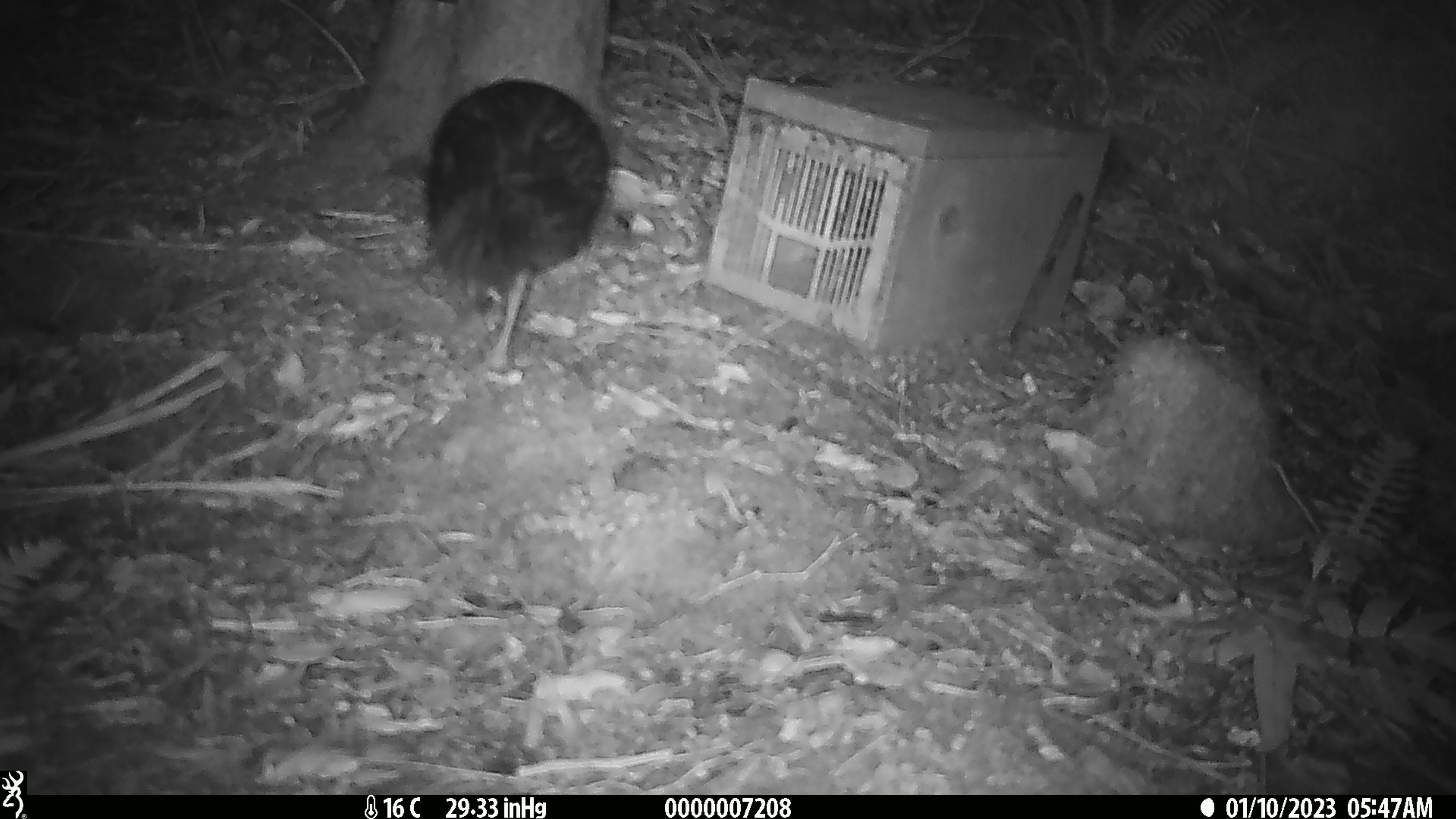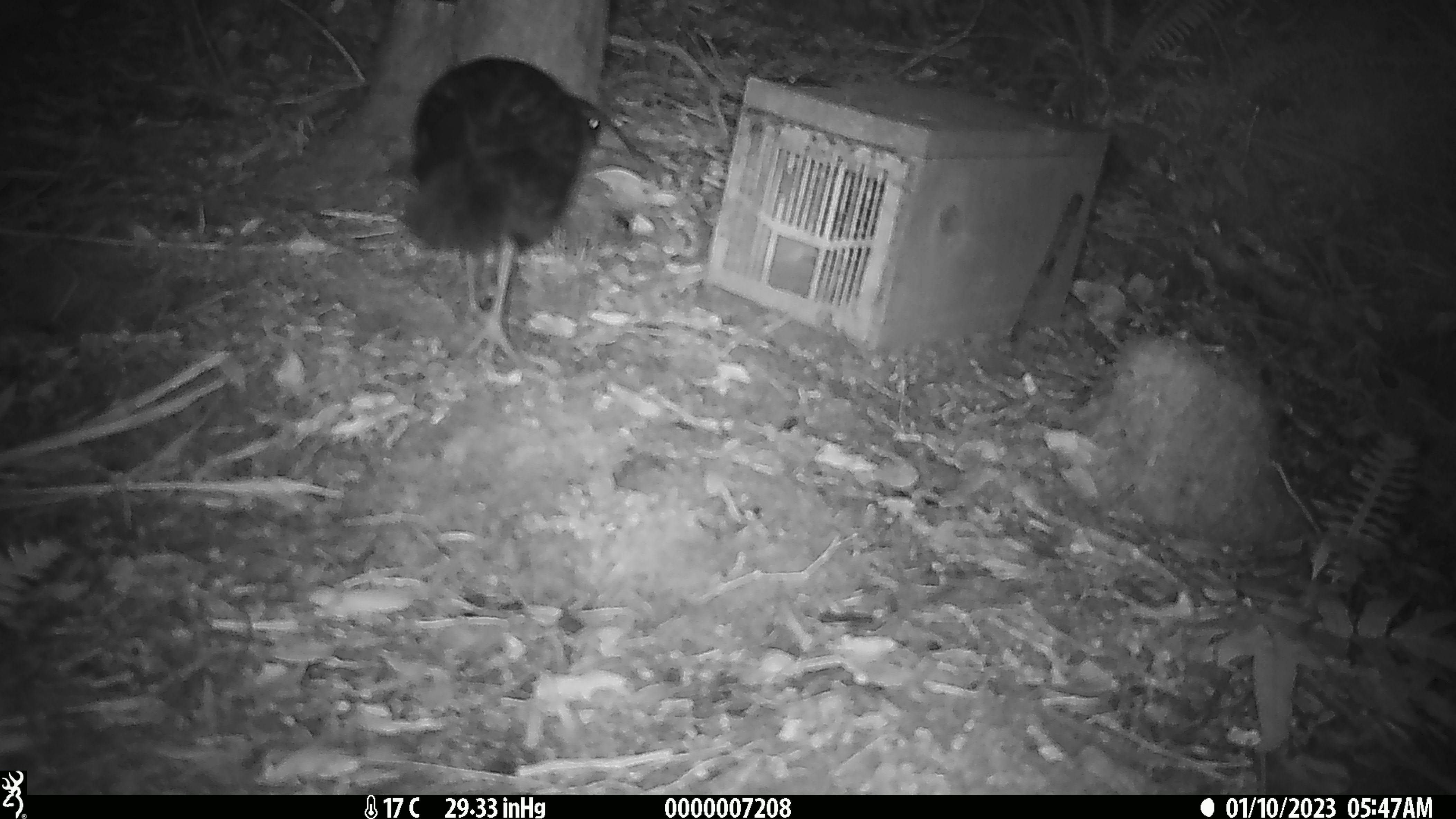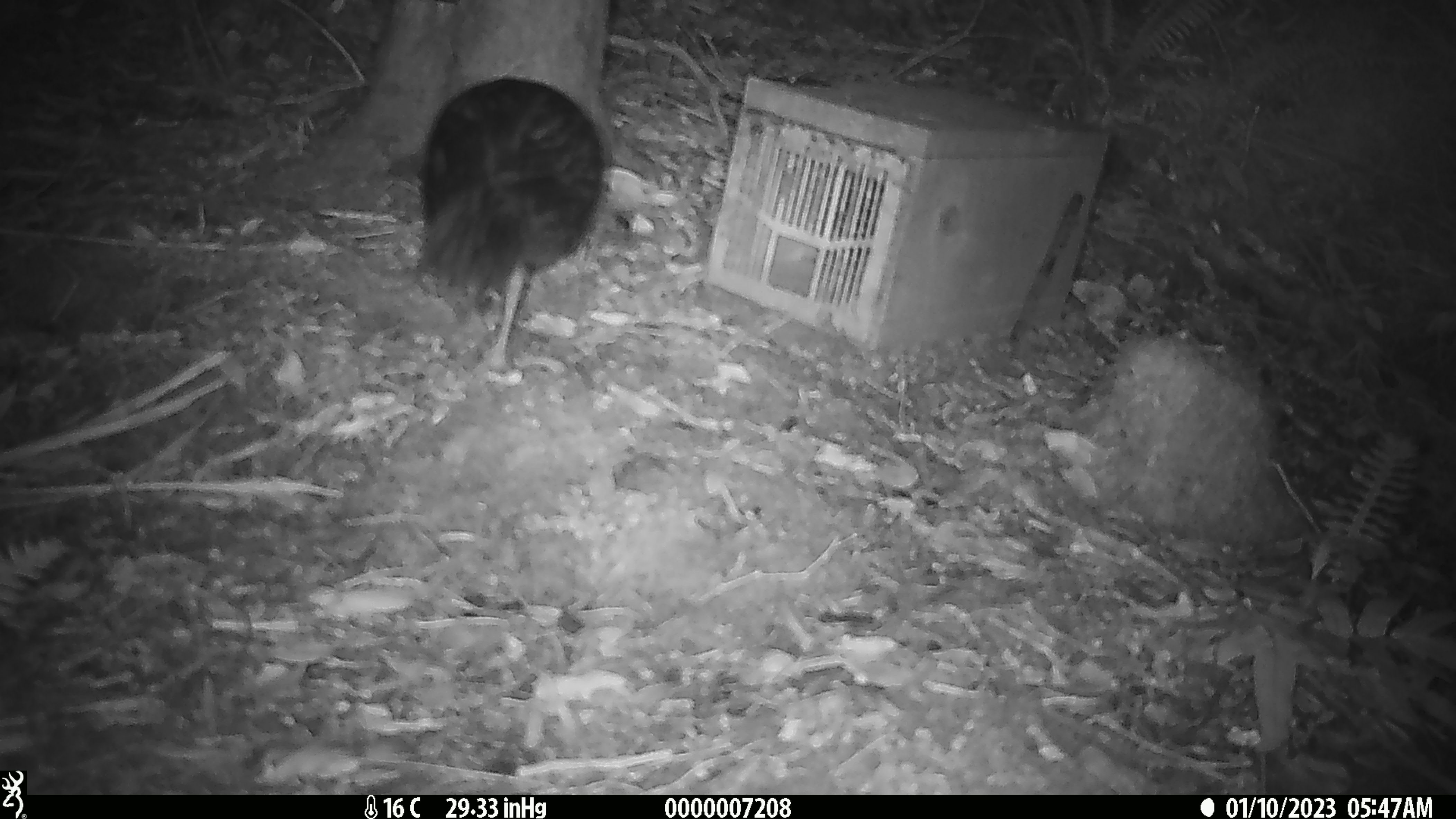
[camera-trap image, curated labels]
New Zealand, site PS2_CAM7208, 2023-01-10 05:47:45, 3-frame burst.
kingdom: Animalia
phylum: Chordata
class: Aves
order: Gruiformes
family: Rallidae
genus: Gallirallus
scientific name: Gallirallus australis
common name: weka